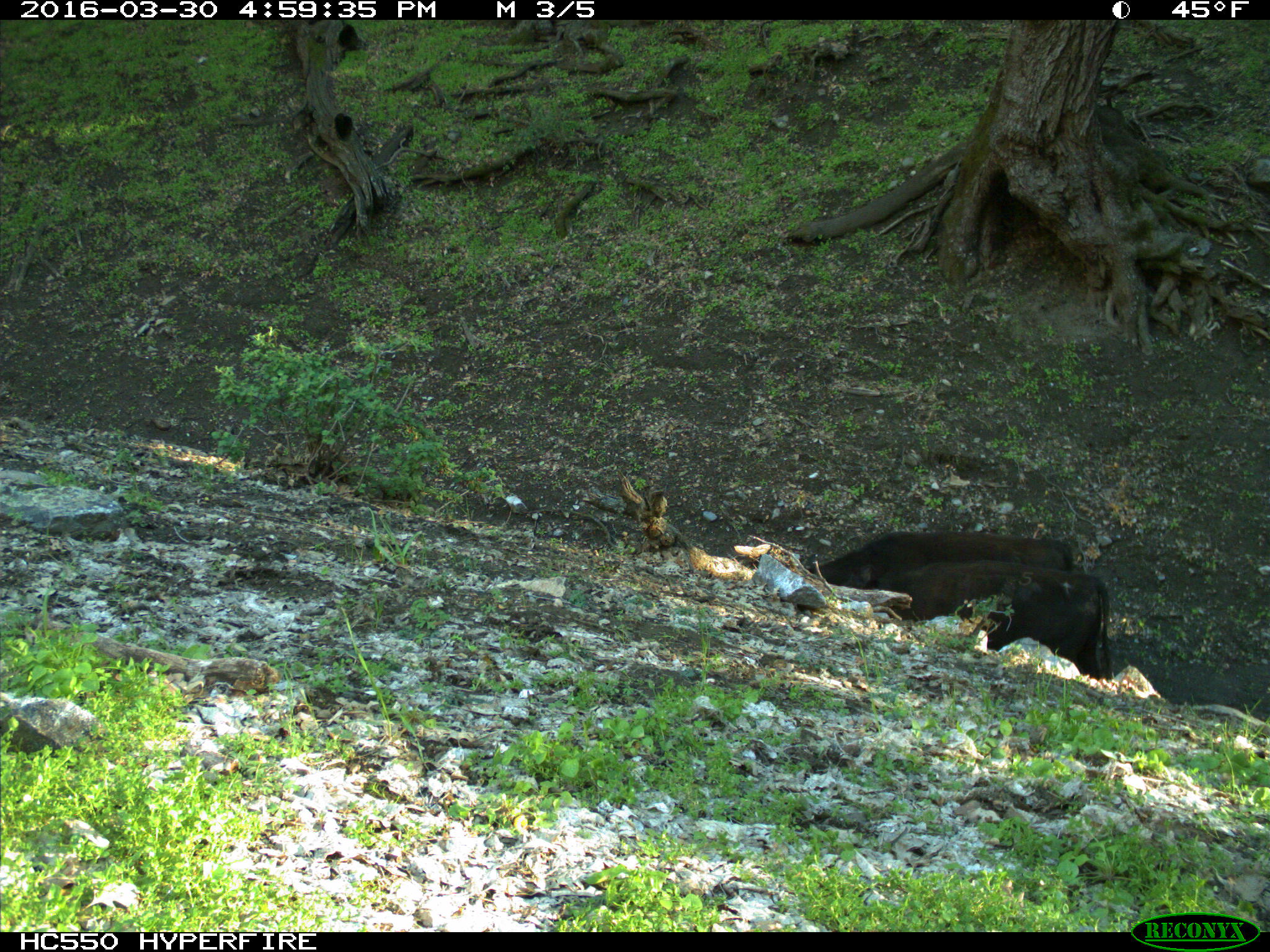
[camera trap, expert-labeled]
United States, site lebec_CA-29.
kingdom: Animalia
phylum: Chordata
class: Mammalia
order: Artiodactyla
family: Bovidae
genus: Bos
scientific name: Bos taurus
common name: domestic cow